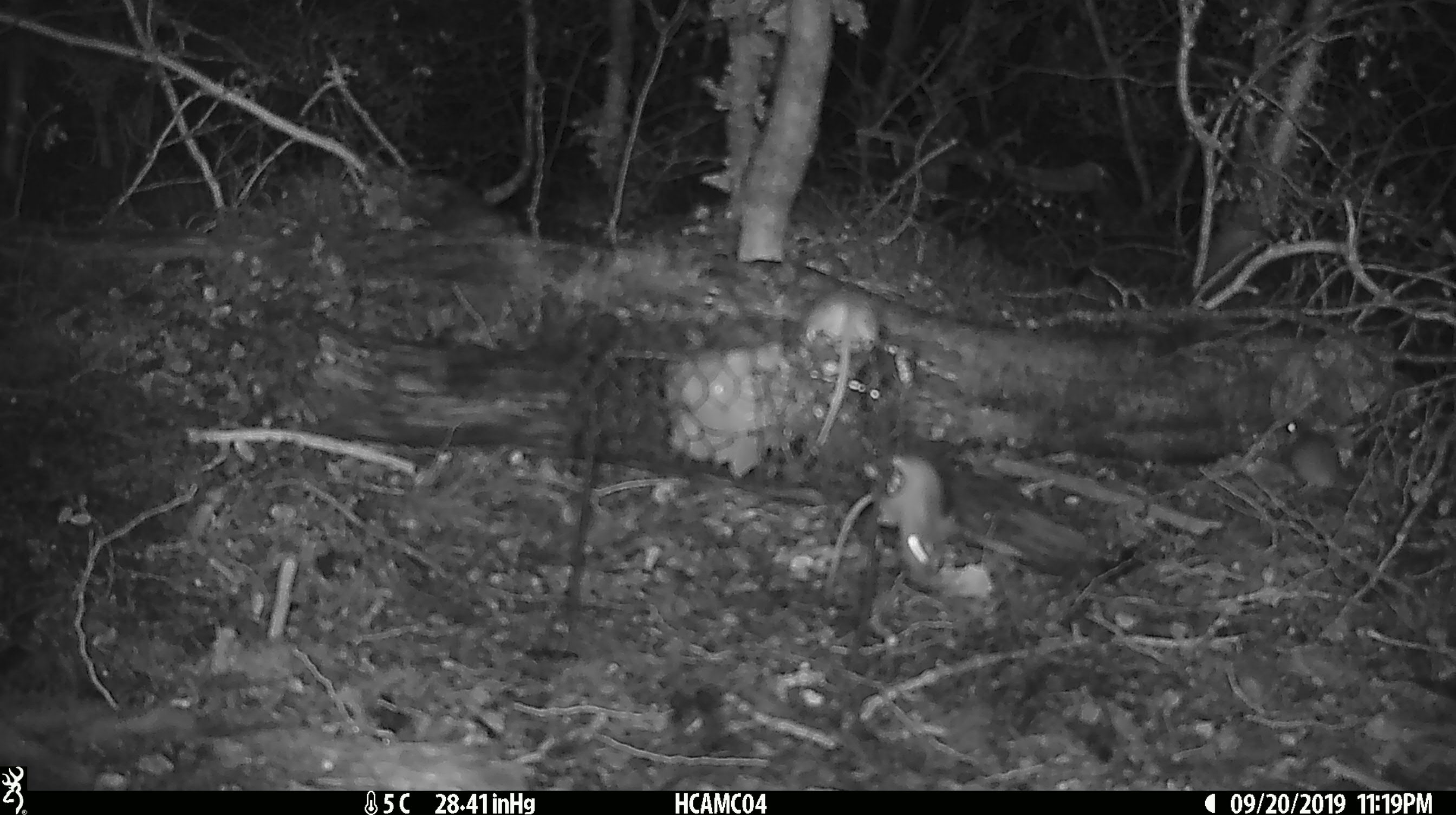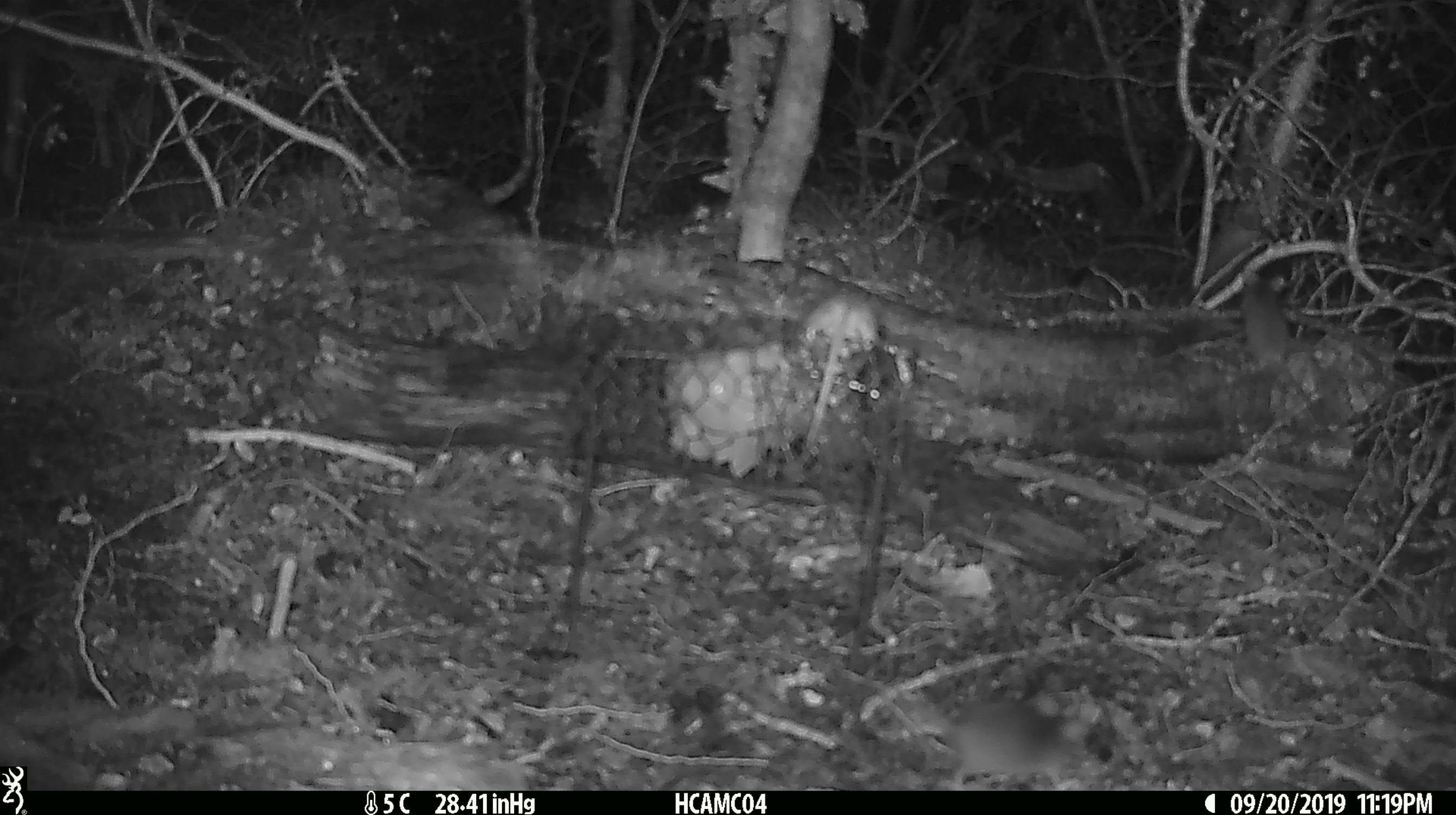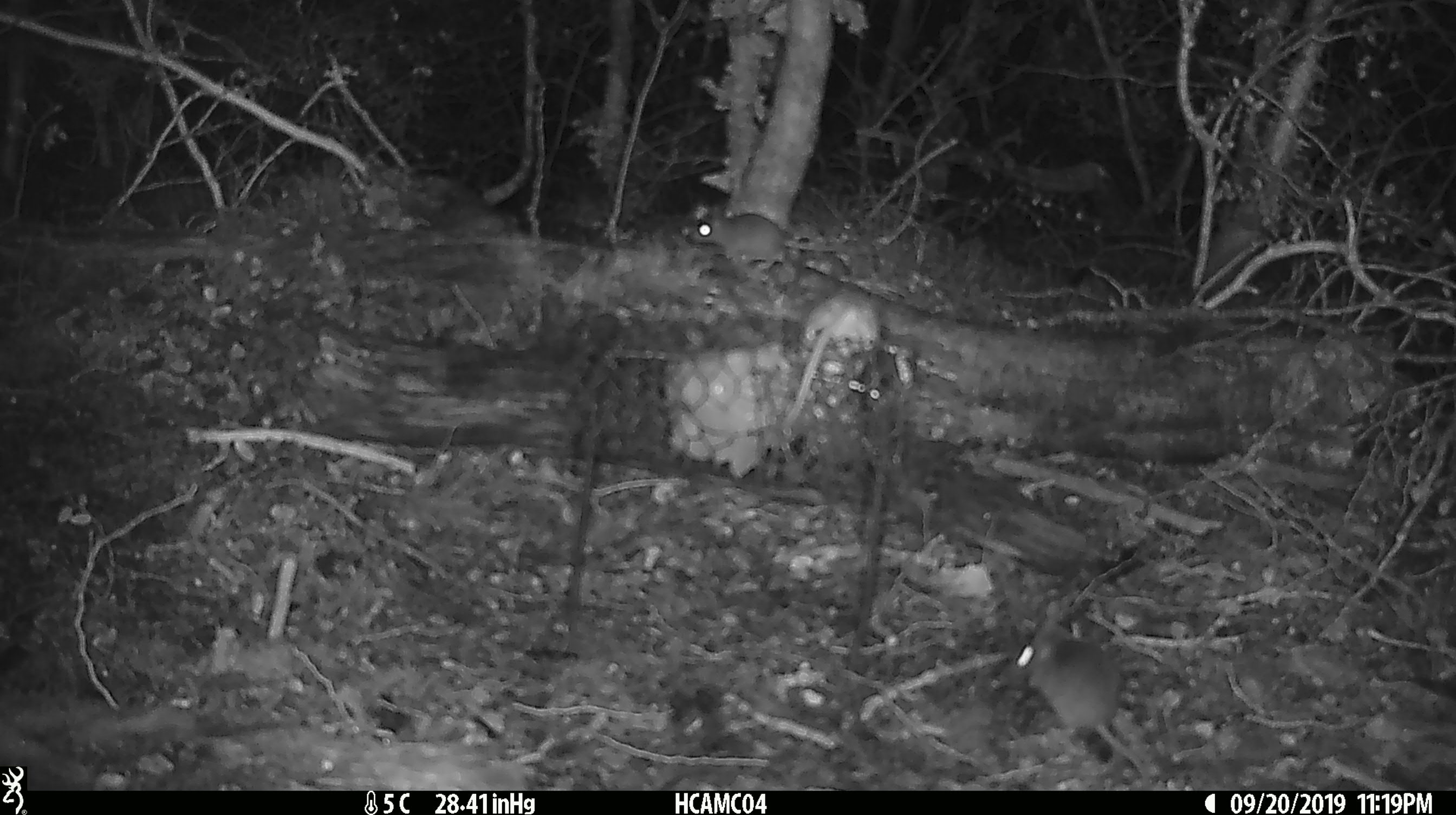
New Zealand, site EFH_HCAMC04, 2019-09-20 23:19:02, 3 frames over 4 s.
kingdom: Animalia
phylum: Chordata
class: Mammalia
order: Rodentia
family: Muridae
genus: Mus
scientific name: Mus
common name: mouse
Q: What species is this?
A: Mouse (Mus).